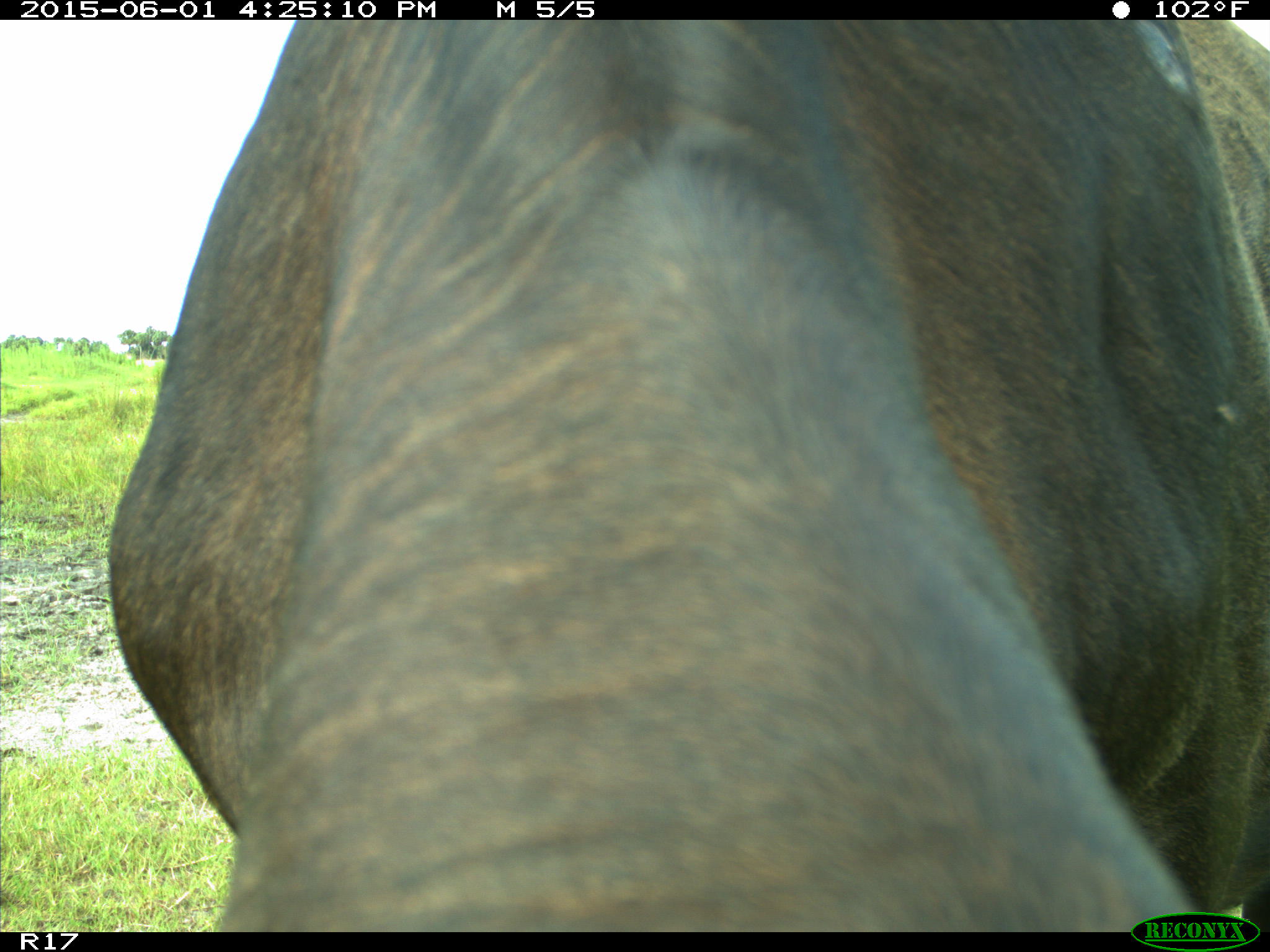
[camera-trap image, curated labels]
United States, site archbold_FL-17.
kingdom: Animalia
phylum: Chordata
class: Mammalia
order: Artiodactyla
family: Bovidae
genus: Bos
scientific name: Bos taurus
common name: domestic cow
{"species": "Bos taurus (domestic cow)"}